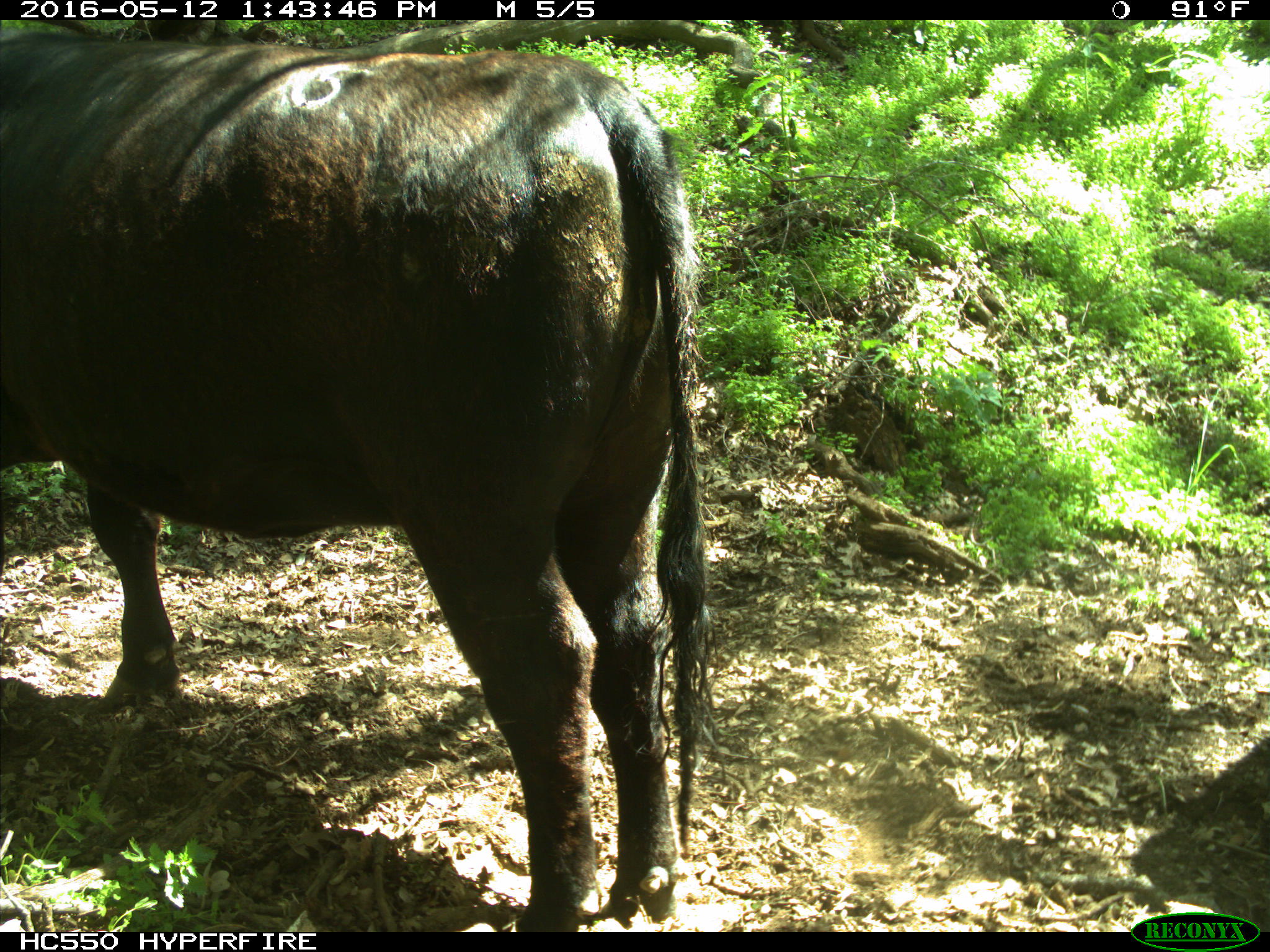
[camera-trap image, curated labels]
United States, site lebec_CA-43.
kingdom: Animalia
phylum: Chordata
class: Mammalia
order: Artiodactyla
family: Bovidae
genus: Bos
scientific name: Bos taurus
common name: domestic cow